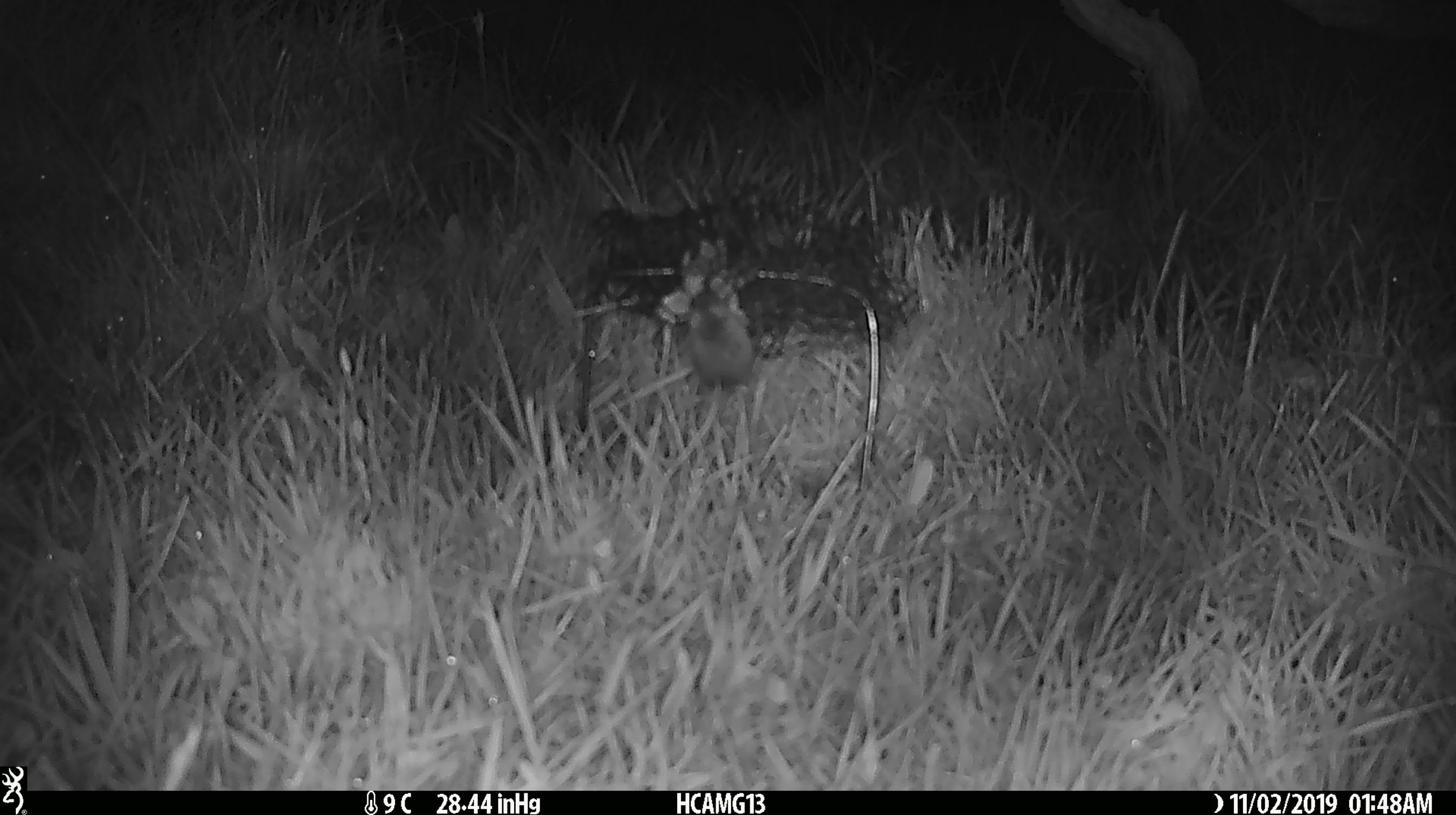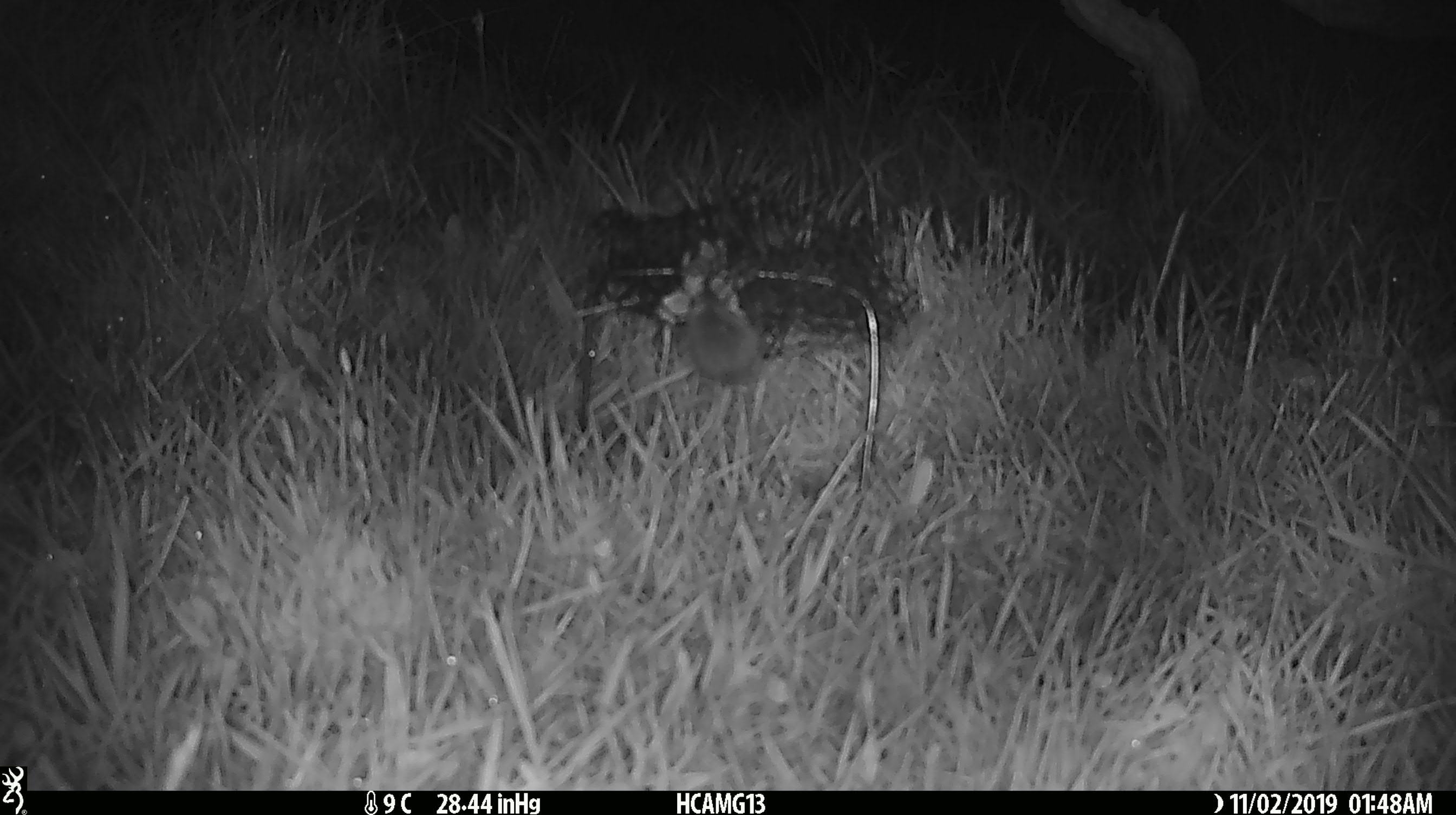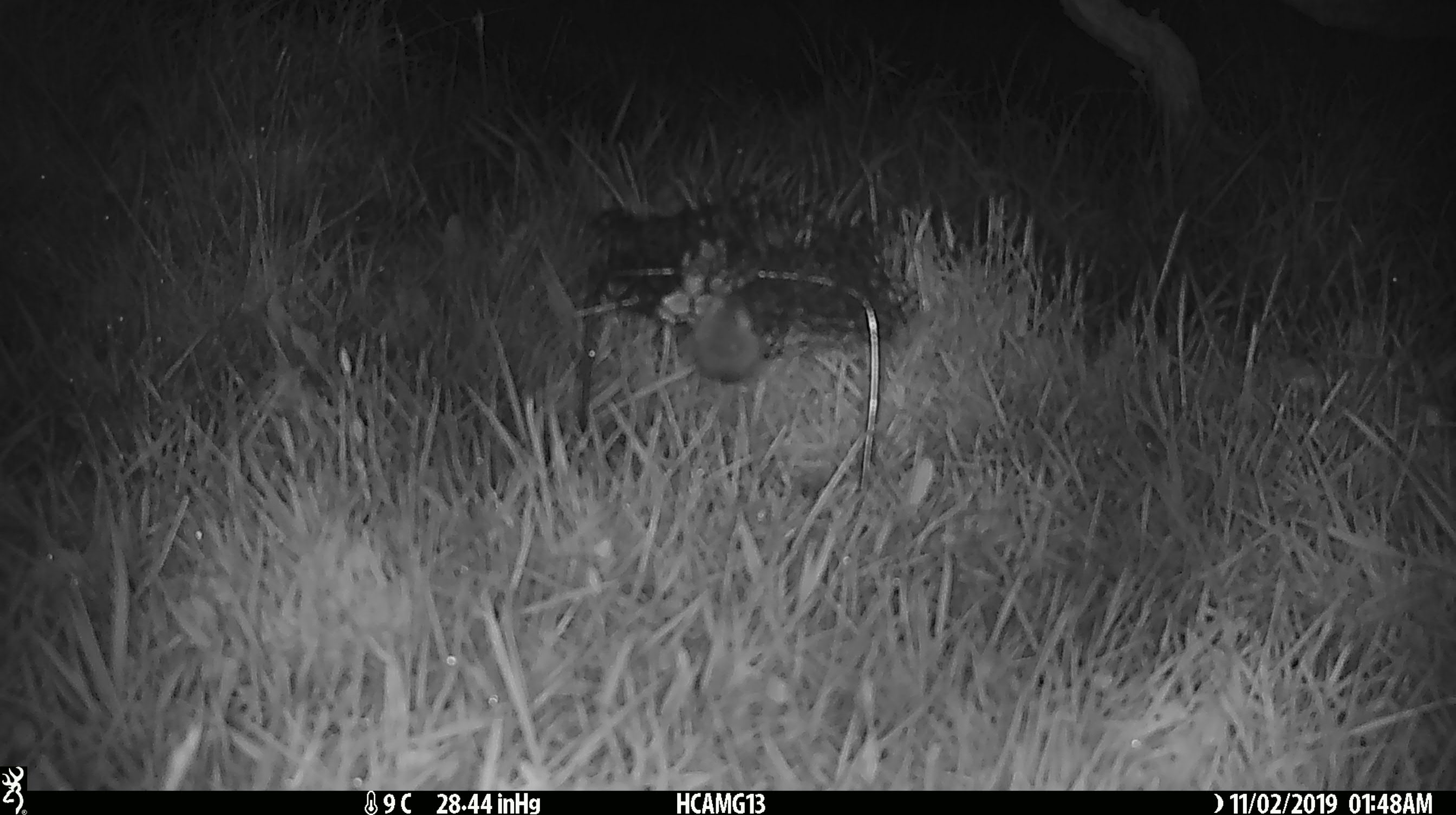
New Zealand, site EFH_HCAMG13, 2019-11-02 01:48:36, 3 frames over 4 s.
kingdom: Animalia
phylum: Chordata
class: Mammalia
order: Rodentia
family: Muridae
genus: Mus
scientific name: Mus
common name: mouse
Mouse (Mus).